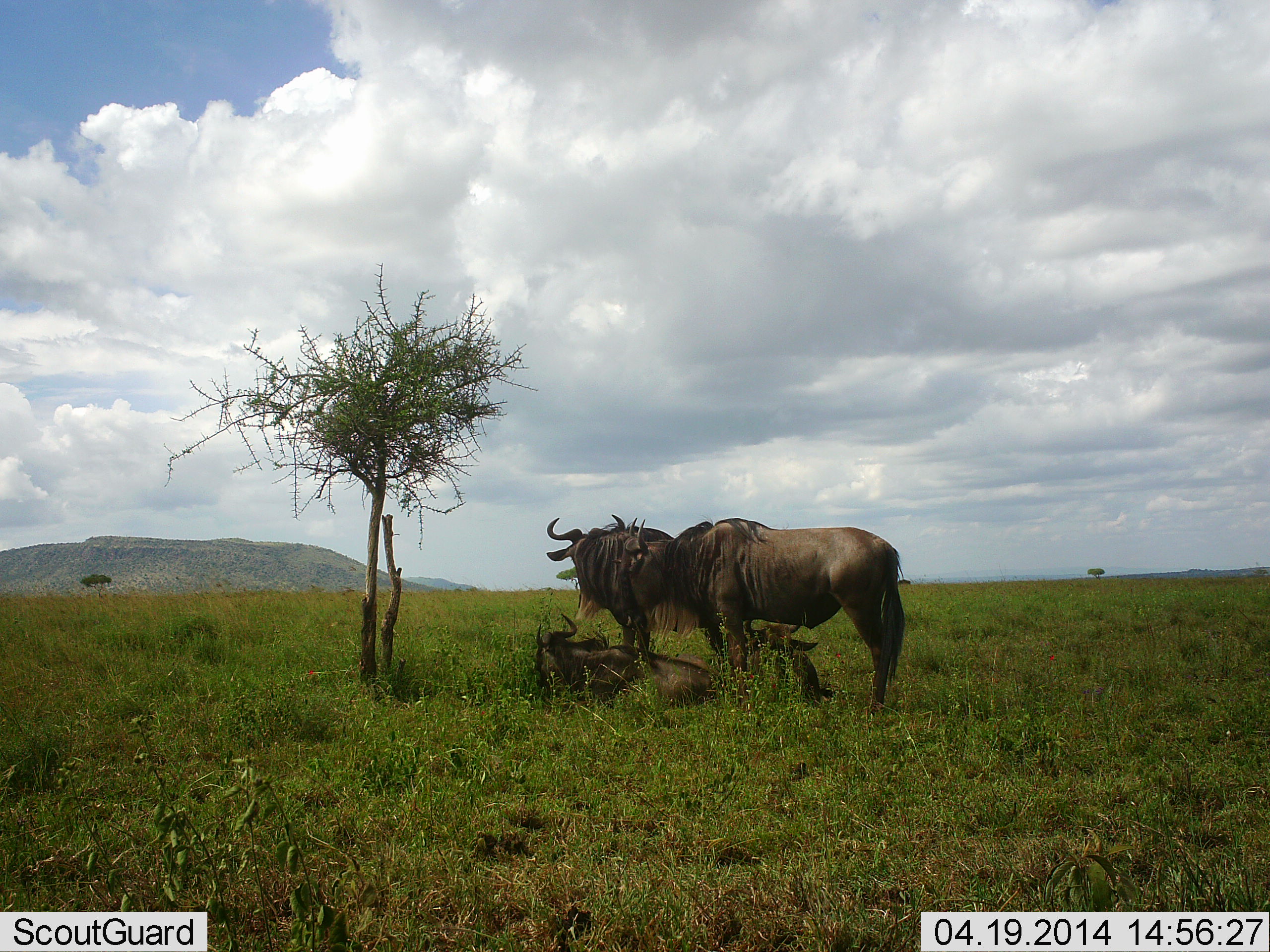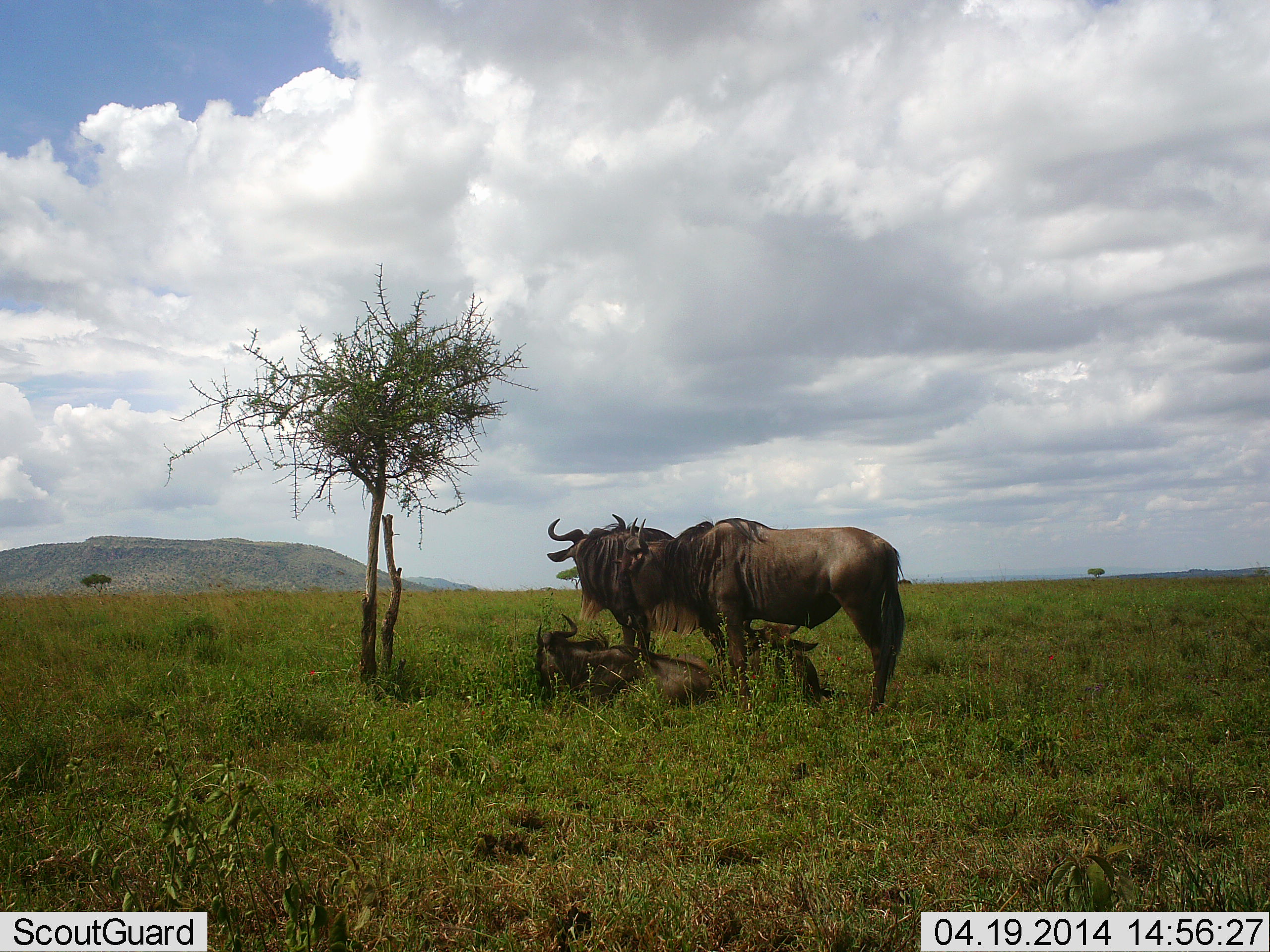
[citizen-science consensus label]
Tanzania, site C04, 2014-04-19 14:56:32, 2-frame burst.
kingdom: Animalia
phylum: Chordata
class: Mammalia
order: Artiodactyla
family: Bovidae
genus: Connochaetes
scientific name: Connochaetes taurinus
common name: blue wildebeest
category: wildebeest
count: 4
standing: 100%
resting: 90%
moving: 0%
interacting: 0%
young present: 20%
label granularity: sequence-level